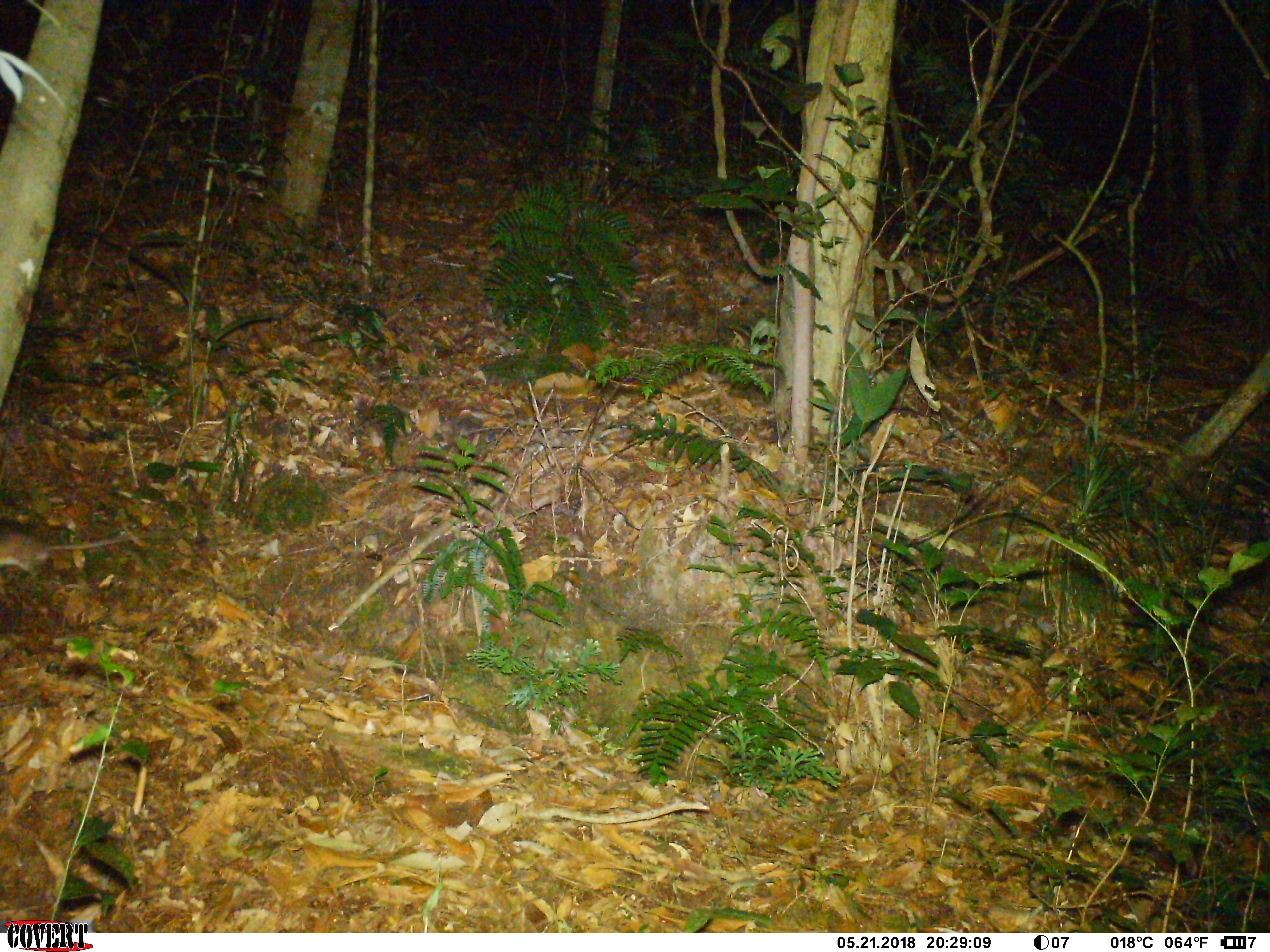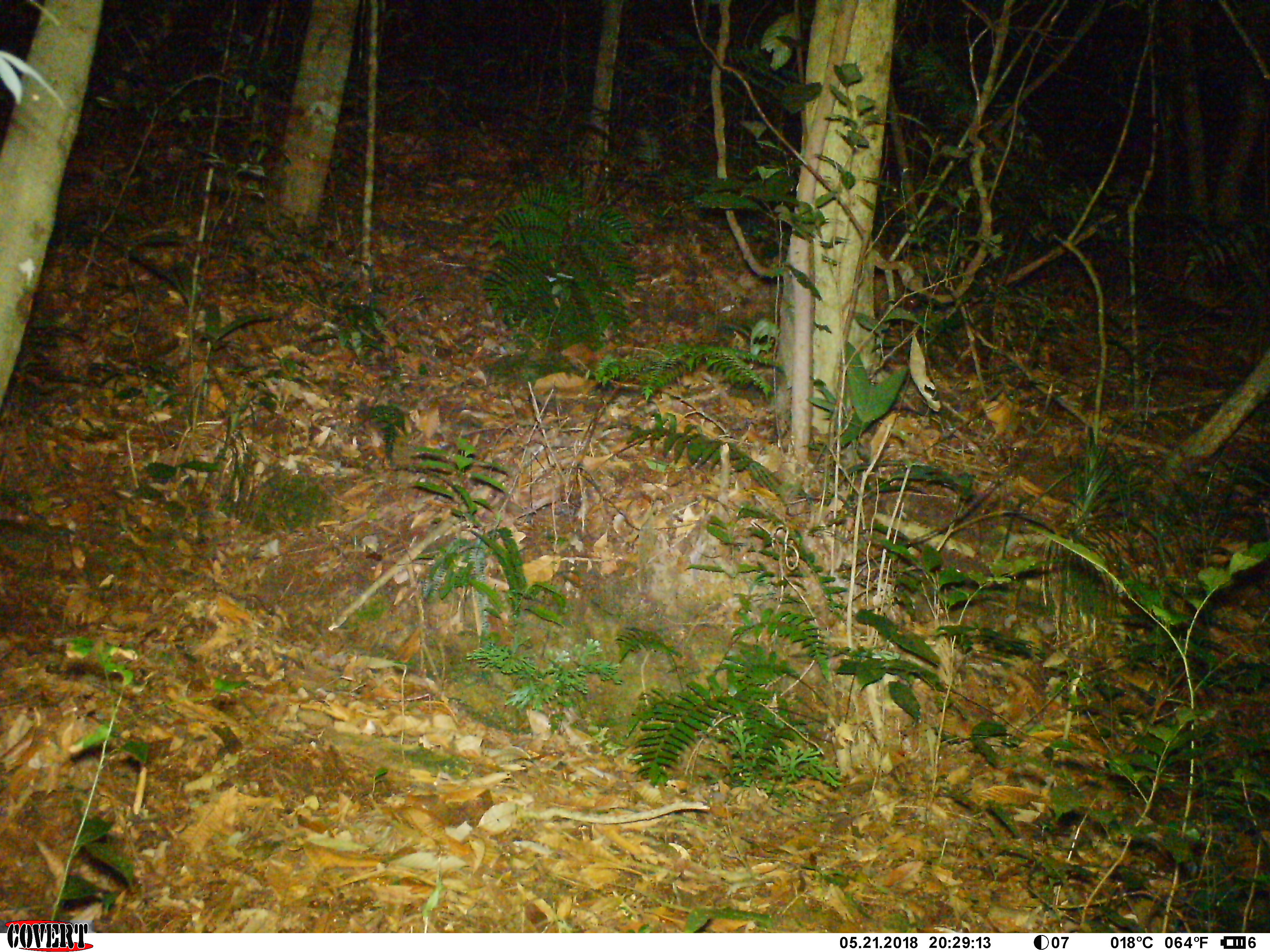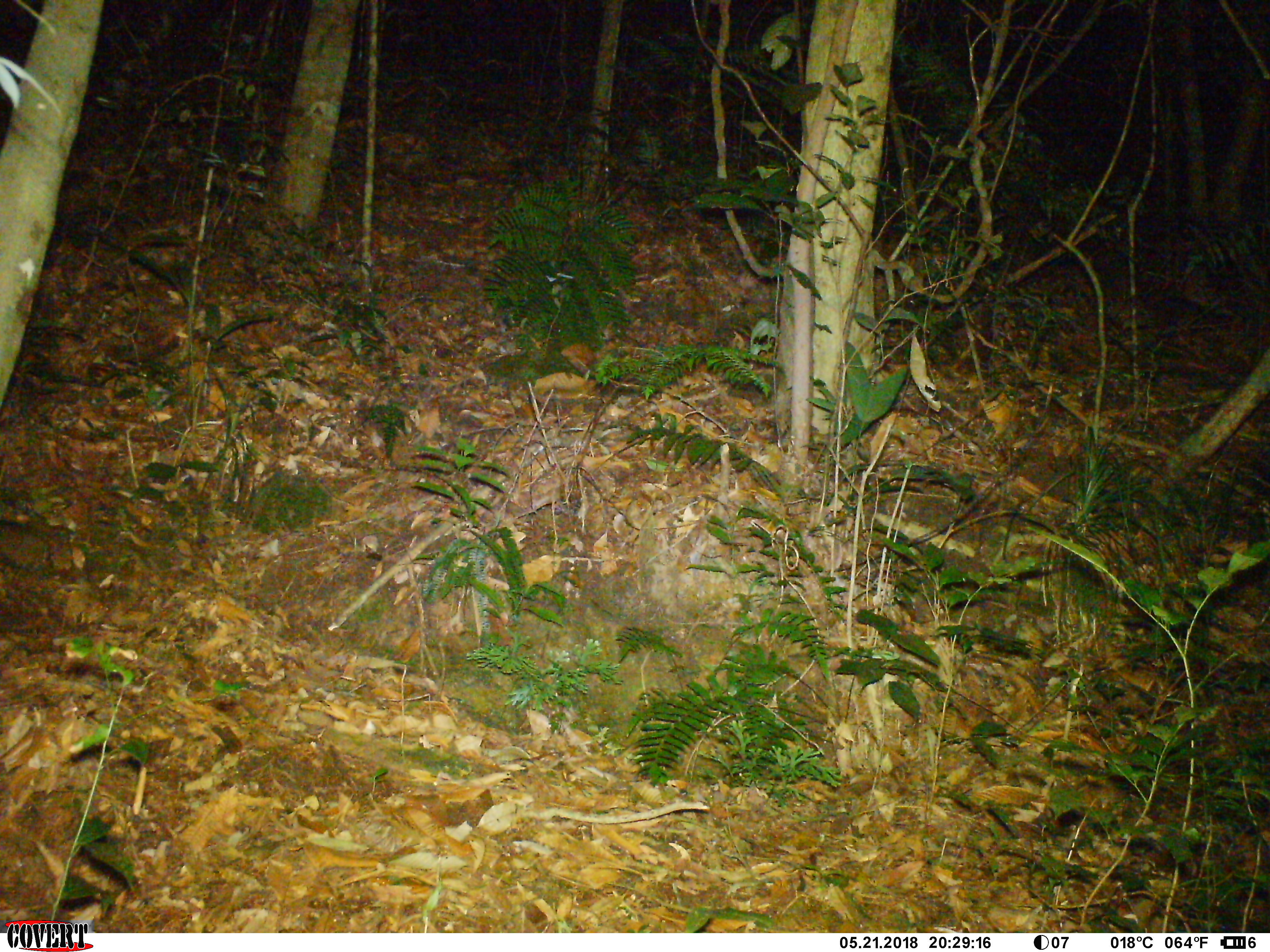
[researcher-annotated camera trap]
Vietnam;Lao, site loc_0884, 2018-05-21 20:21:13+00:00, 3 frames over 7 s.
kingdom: Animalia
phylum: Chordata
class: Mammalia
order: Rodentia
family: Muridae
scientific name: Muridae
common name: old-world mice and rats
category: unidentified murid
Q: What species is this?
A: Unidentified murid (old-world mice and rats) (Muridae).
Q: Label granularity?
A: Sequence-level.